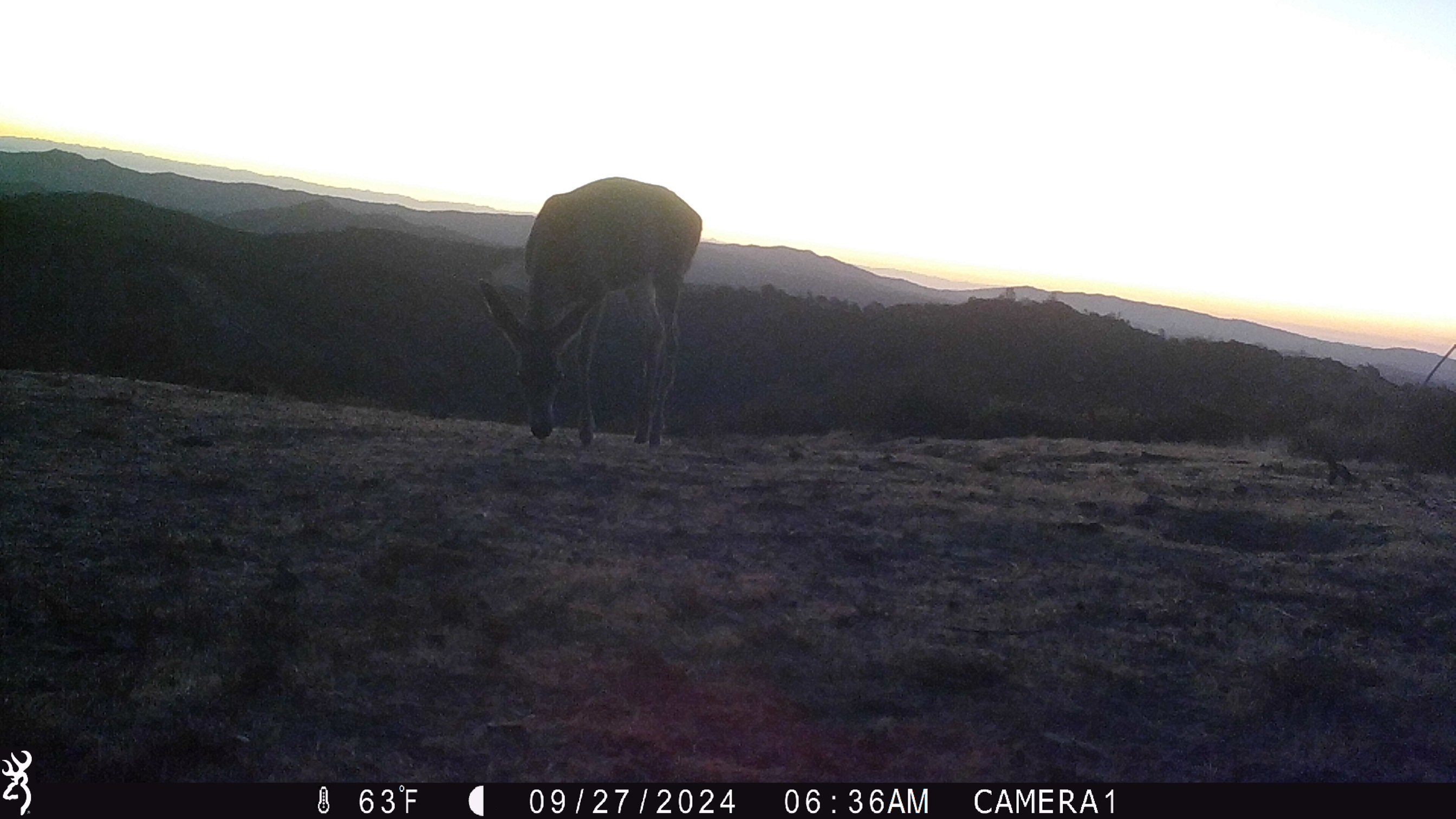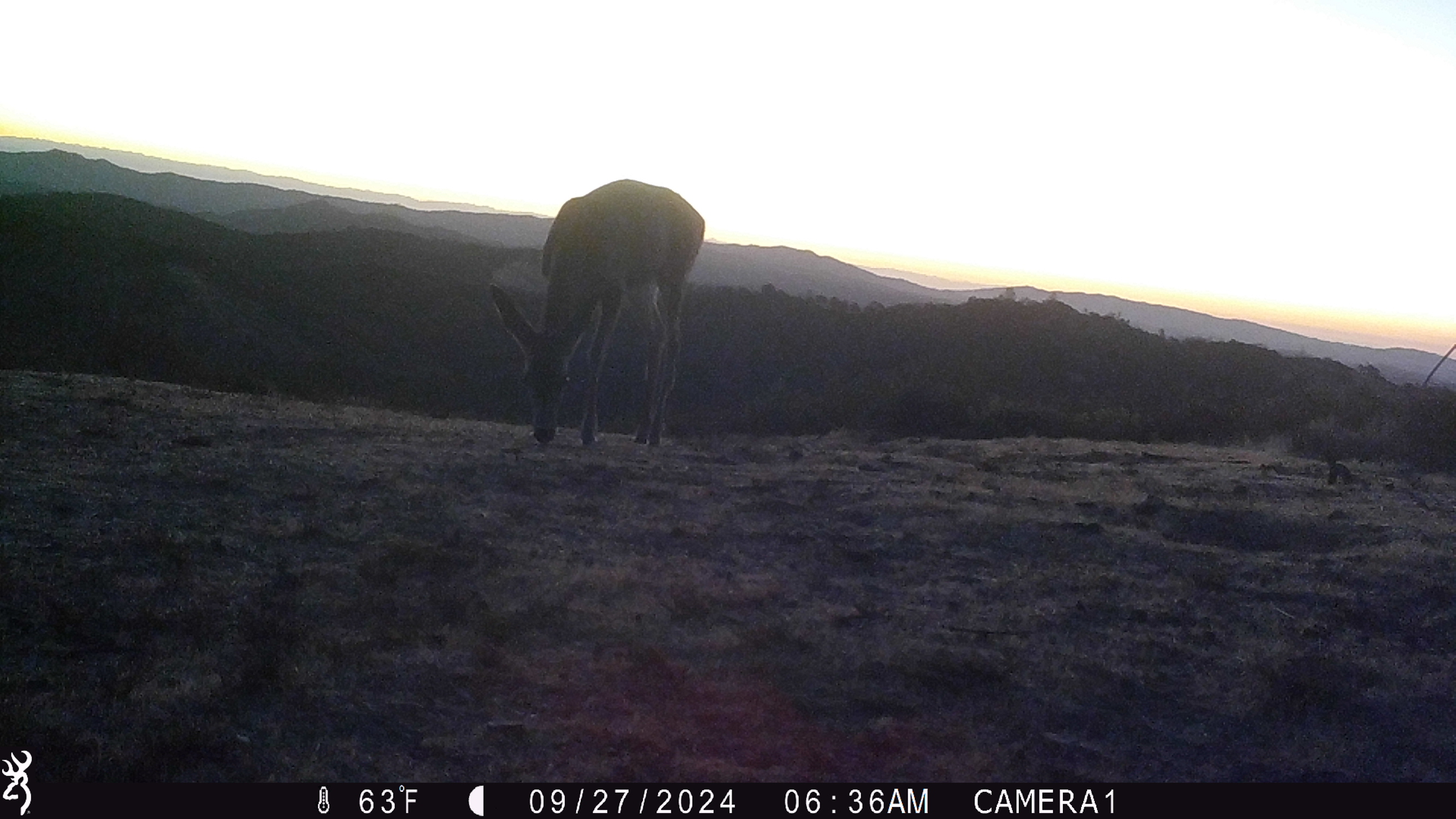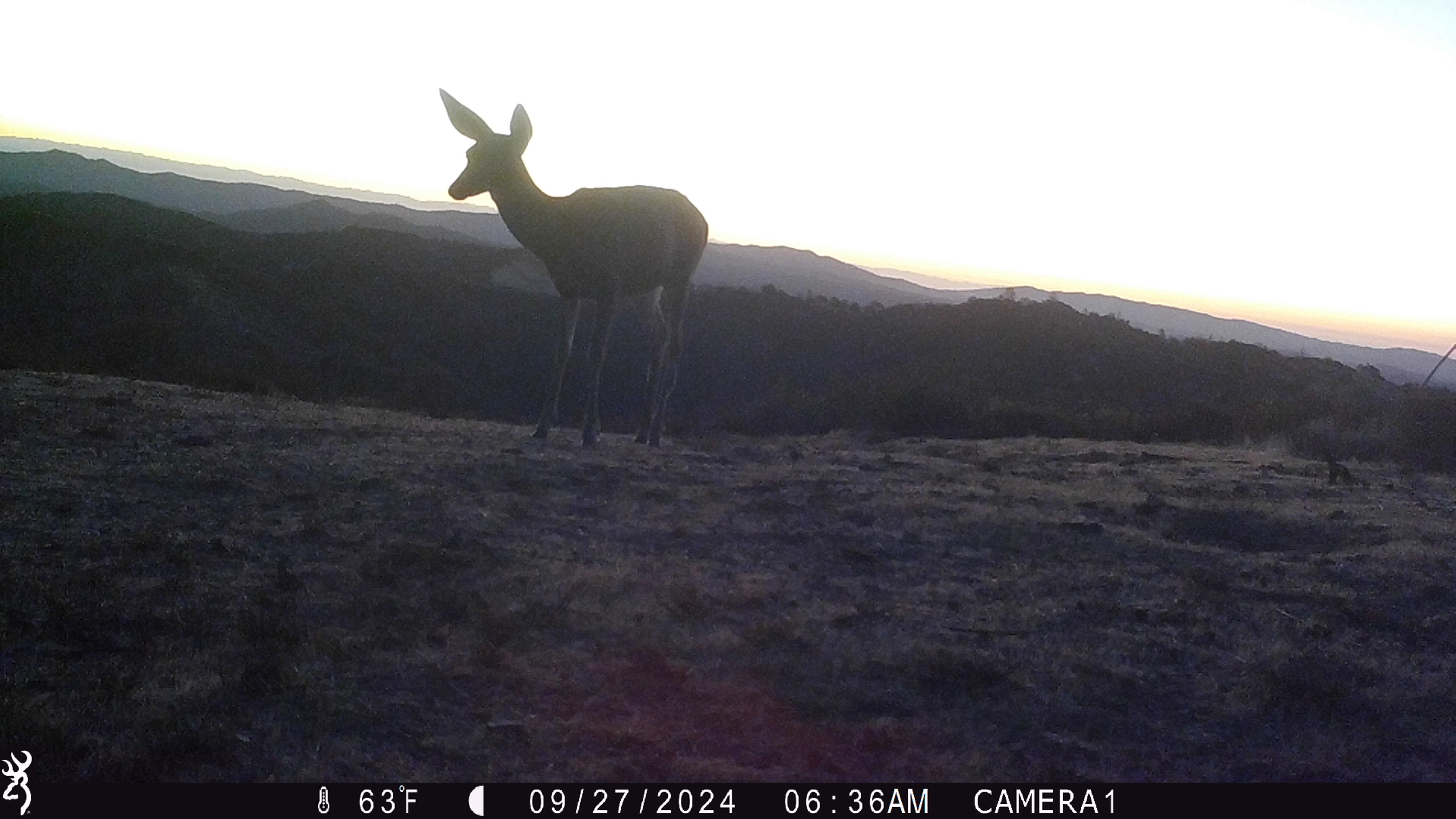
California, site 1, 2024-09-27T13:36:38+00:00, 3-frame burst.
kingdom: Animalia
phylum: Chordata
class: Mammalia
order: Artiodactyla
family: Cervidae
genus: Odocoileus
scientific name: Odocoileus hemionus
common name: mule deer